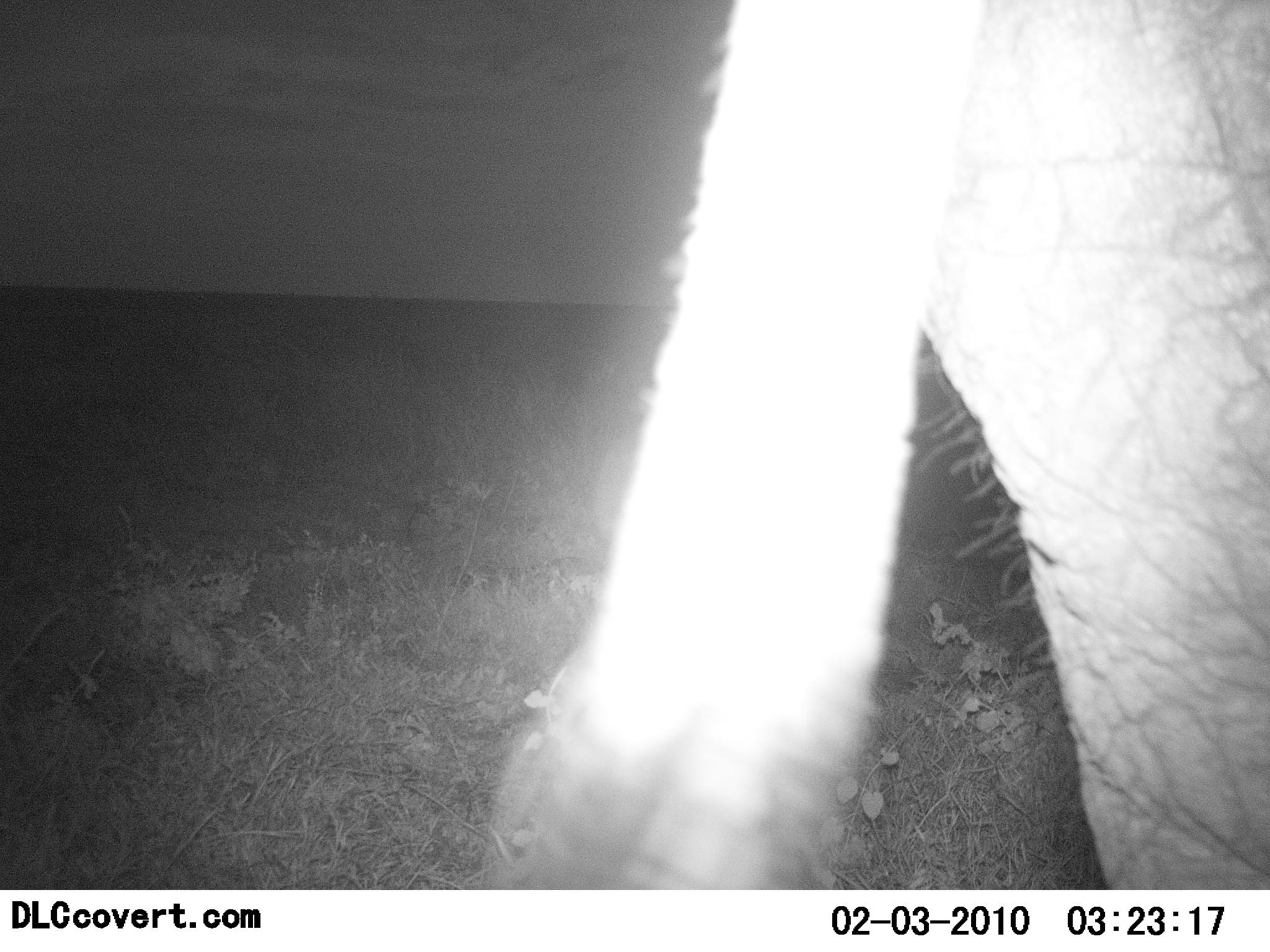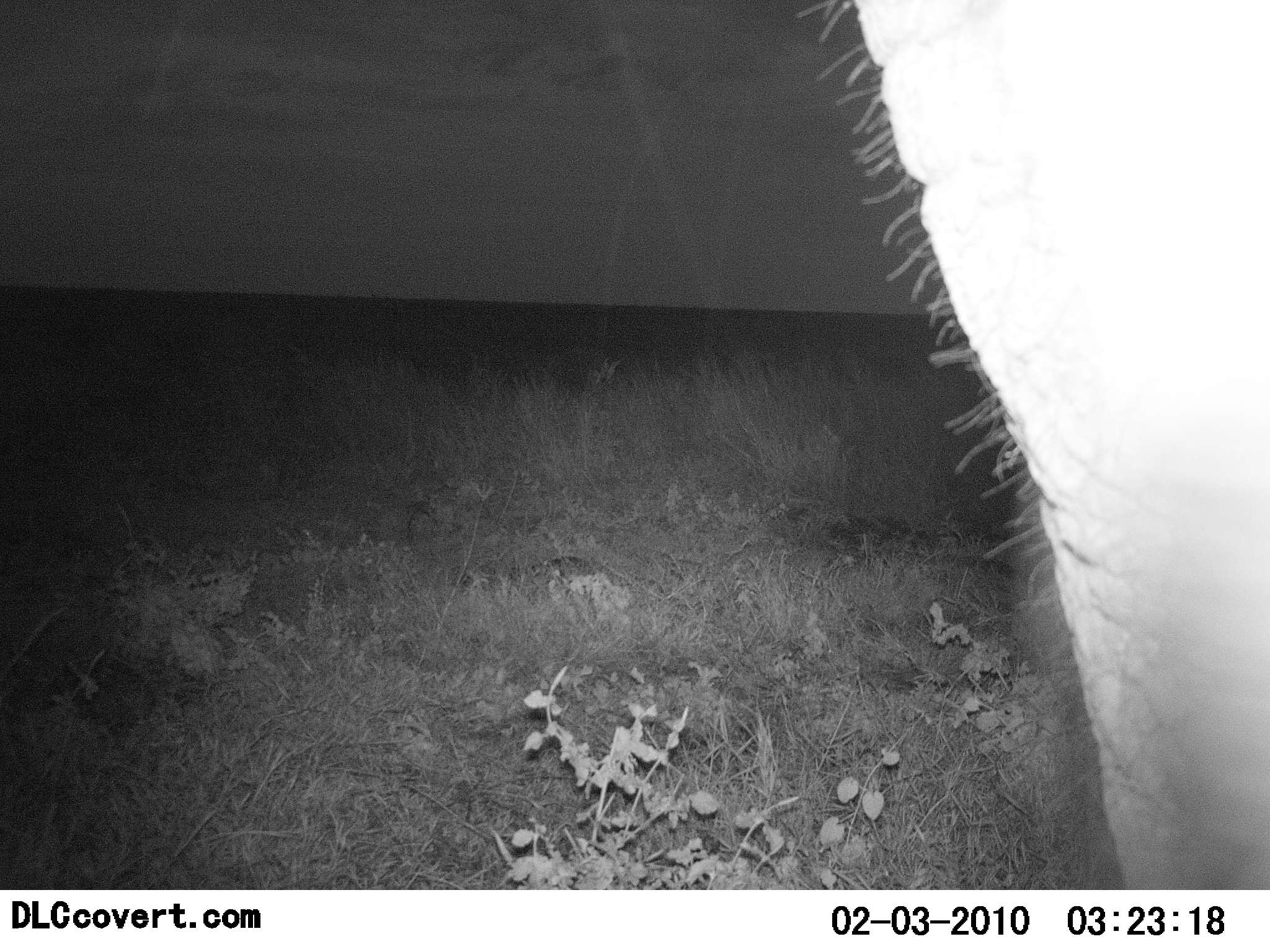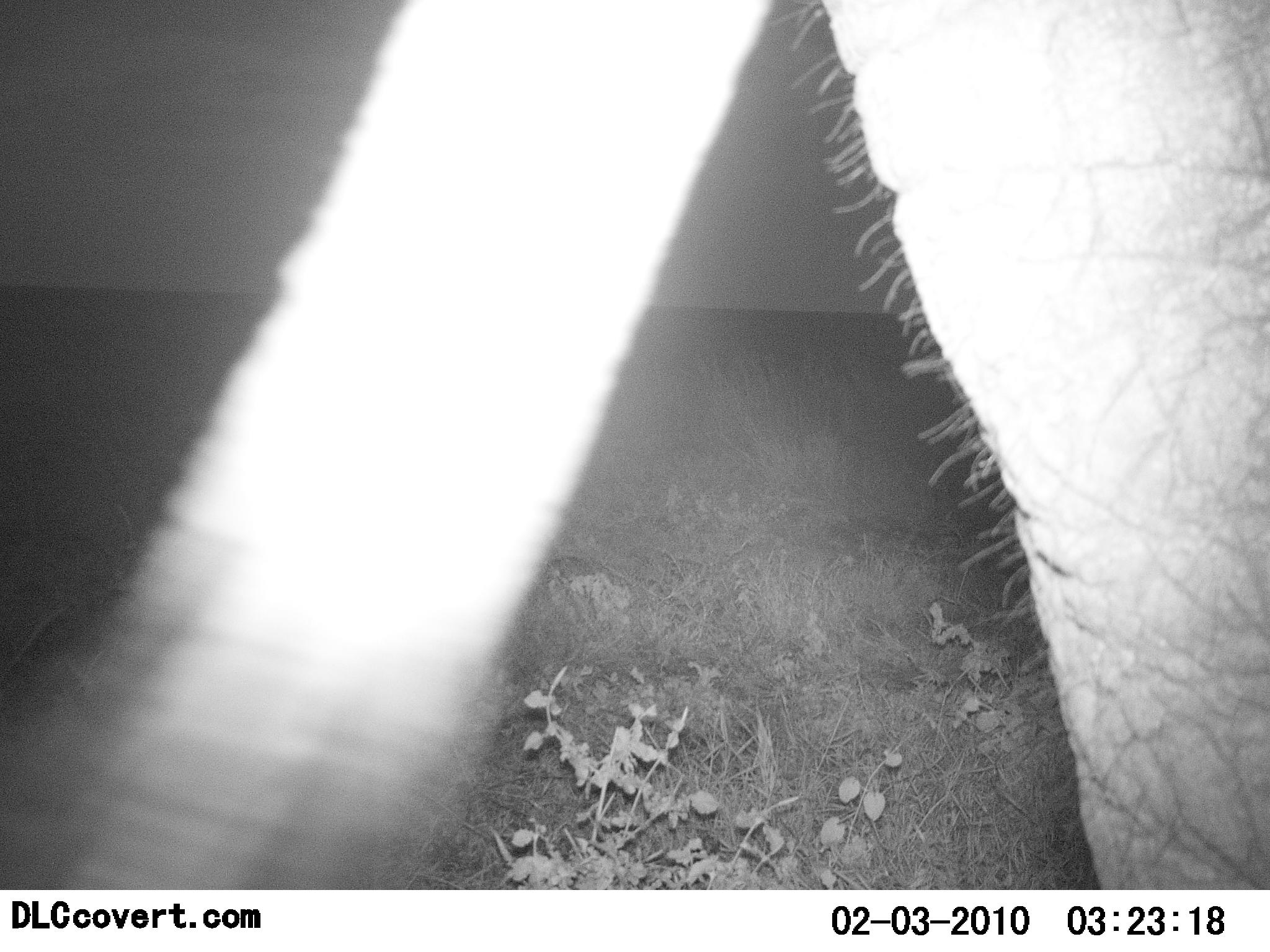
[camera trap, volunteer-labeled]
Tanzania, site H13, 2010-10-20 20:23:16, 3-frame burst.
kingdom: Animalia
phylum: Chordata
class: Mammalia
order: Proboscidea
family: Elephantidae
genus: Loxodonta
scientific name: Loxodonta africana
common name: african bush elephant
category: elephant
Elephant (african bush elephant) (Loxodonta africana), count 1. Behavior (volunteer vote fractions): standing 79%, resting 0%, moving 16%, interacting 0%. Young present (vote fraction): 0%. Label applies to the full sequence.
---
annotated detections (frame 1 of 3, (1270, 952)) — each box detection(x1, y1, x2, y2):
animal: detection(476, 1, 1270, 888)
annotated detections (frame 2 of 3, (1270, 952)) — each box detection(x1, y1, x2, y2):
animal: detection(800, 1, 1270, 889)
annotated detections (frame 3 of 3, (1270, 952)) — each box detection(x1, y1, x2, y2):
animal: detection(1, 0, 1270, 888)